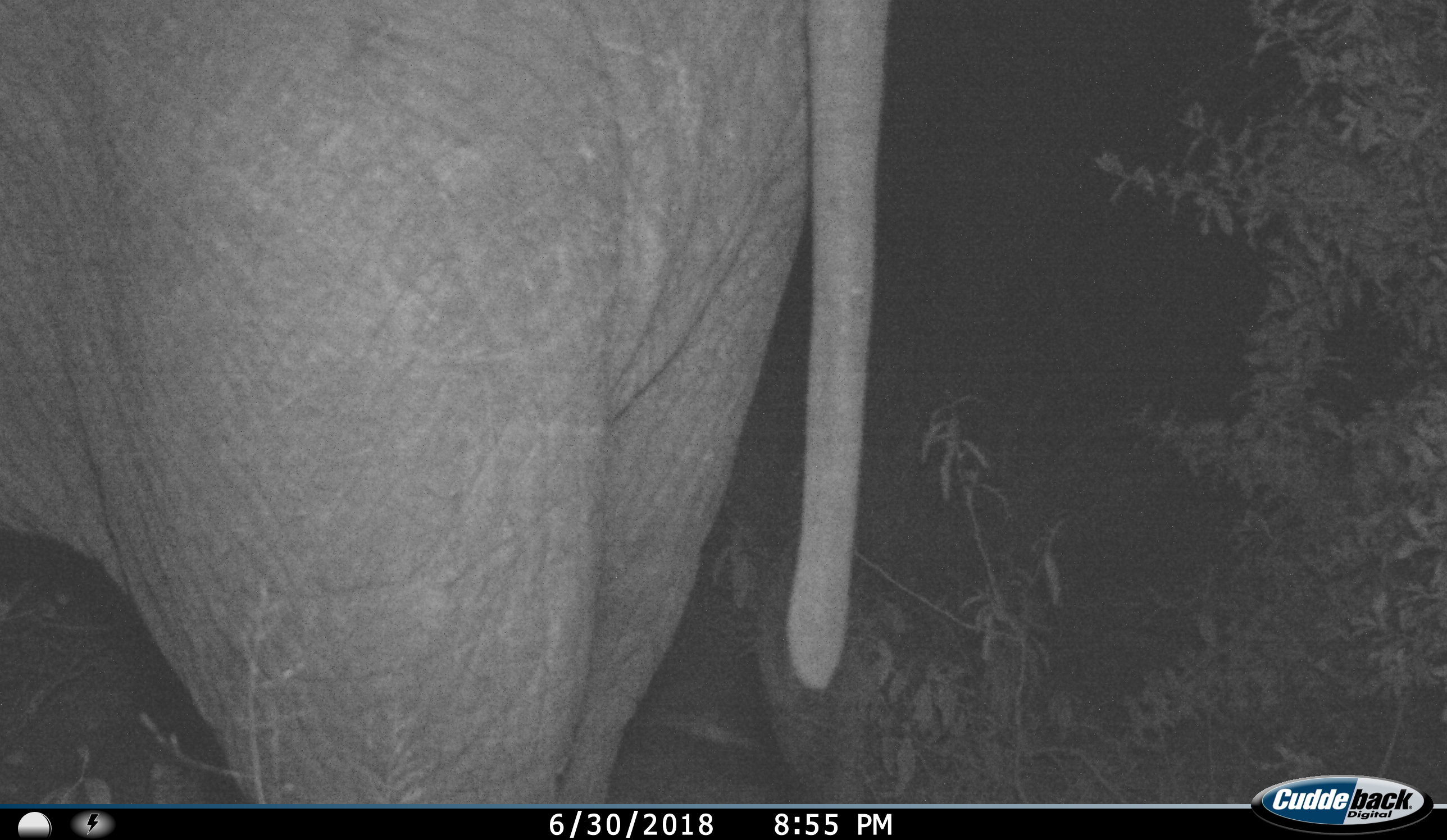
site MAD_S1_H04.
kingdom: Animalia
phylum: Chordata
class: Mammalia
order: Proboscidea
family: Elephantidae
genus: Loxodonta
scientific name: Loxodonta africana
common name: african bush elephant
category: elephant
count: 1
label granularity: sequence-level